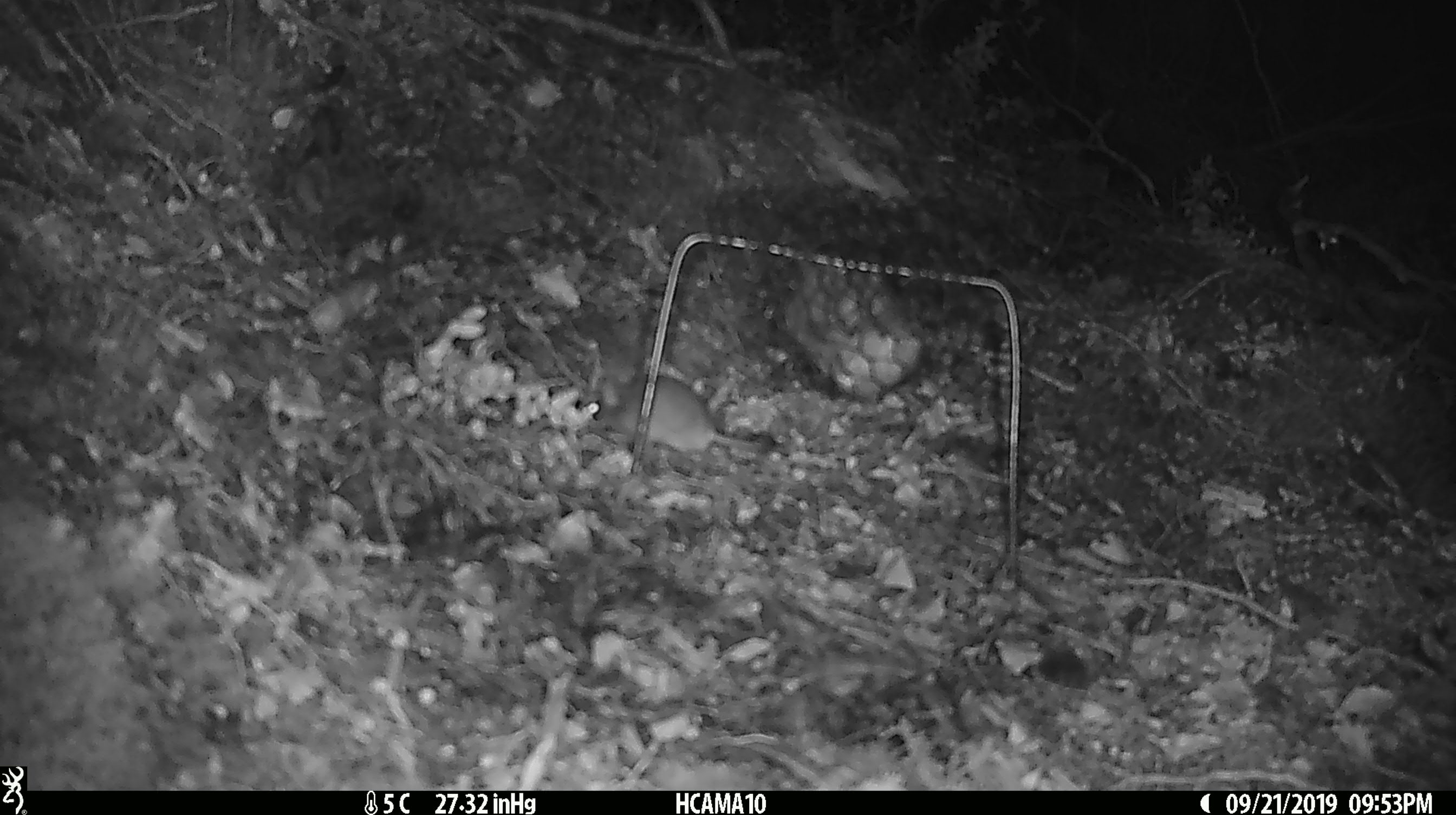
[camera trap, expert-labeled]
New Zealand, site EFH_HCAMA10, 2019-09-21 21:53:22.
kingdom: Animalia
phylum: Chordata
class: Mammalia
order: Rodentia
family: Muridae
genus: Mus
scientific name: Mus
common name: mouse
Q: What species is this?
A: Mouse (Mus).